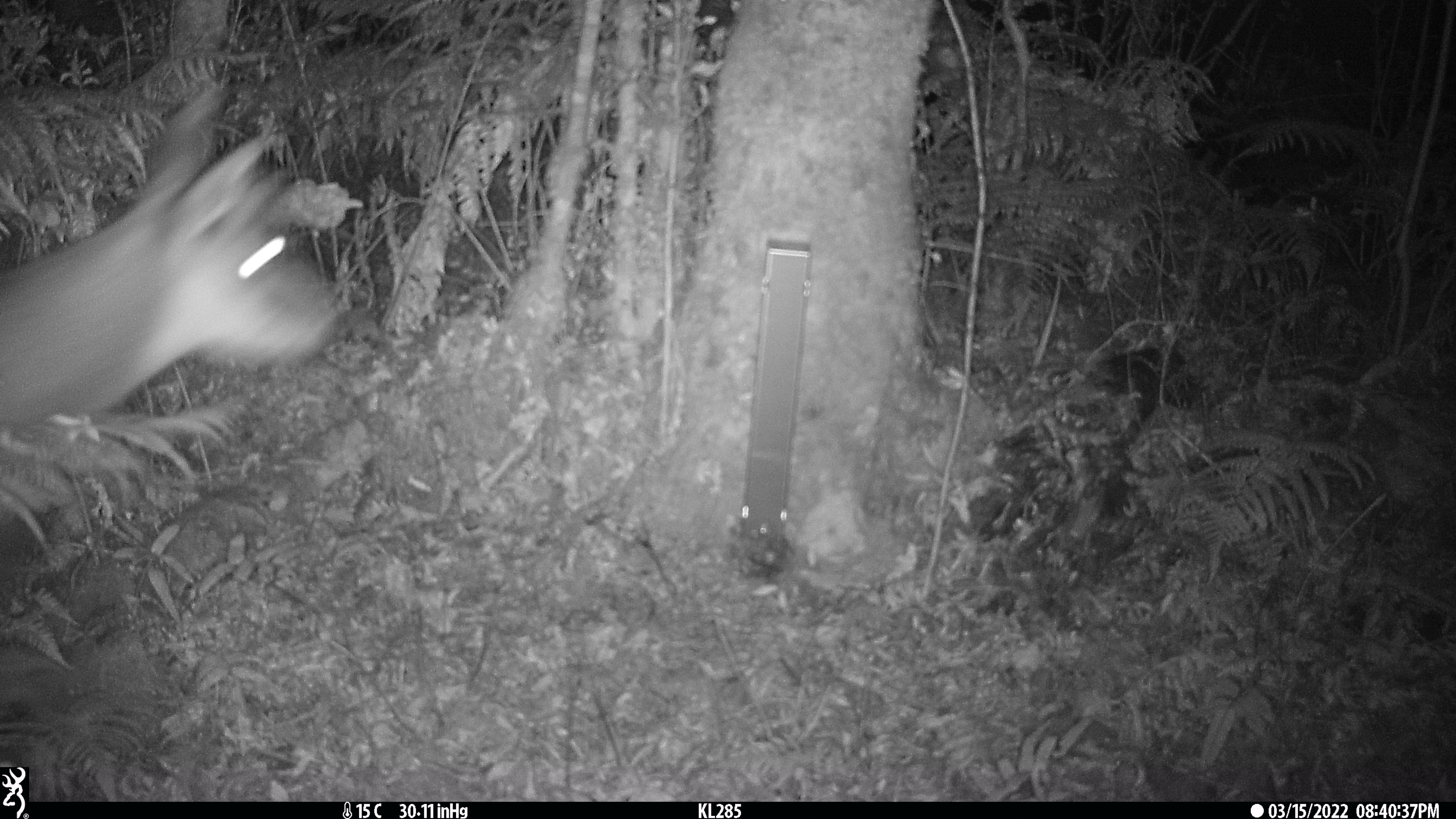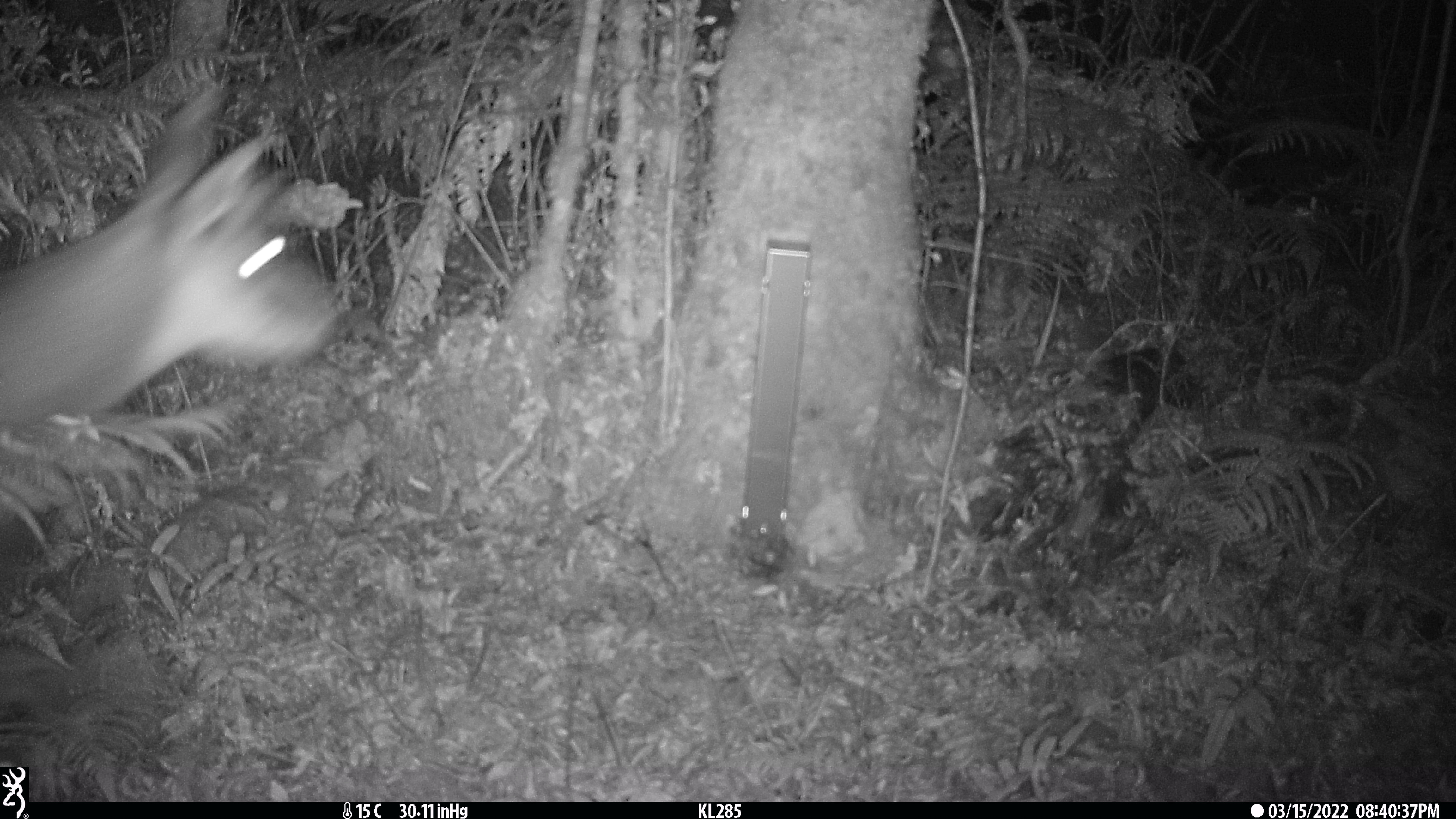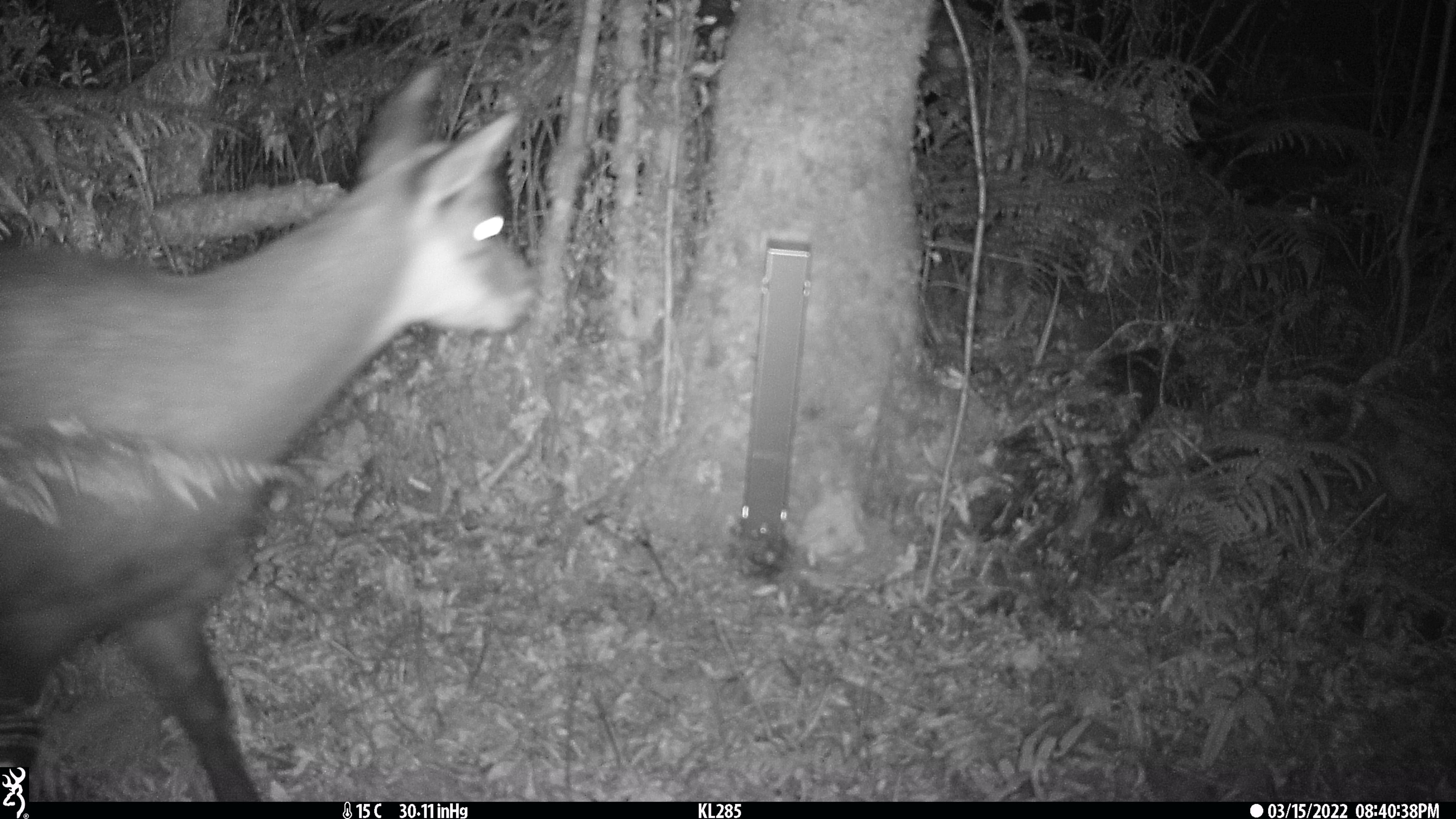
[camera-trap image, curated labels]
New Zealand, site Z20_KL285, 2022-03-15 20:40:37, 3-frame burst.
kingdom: Animalia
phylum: Chordata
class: Mammalia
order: Artiodactyla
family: Bovidae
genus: Rupicapra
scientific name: Rupicapra rupicapra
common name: alpine chamois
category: chamois